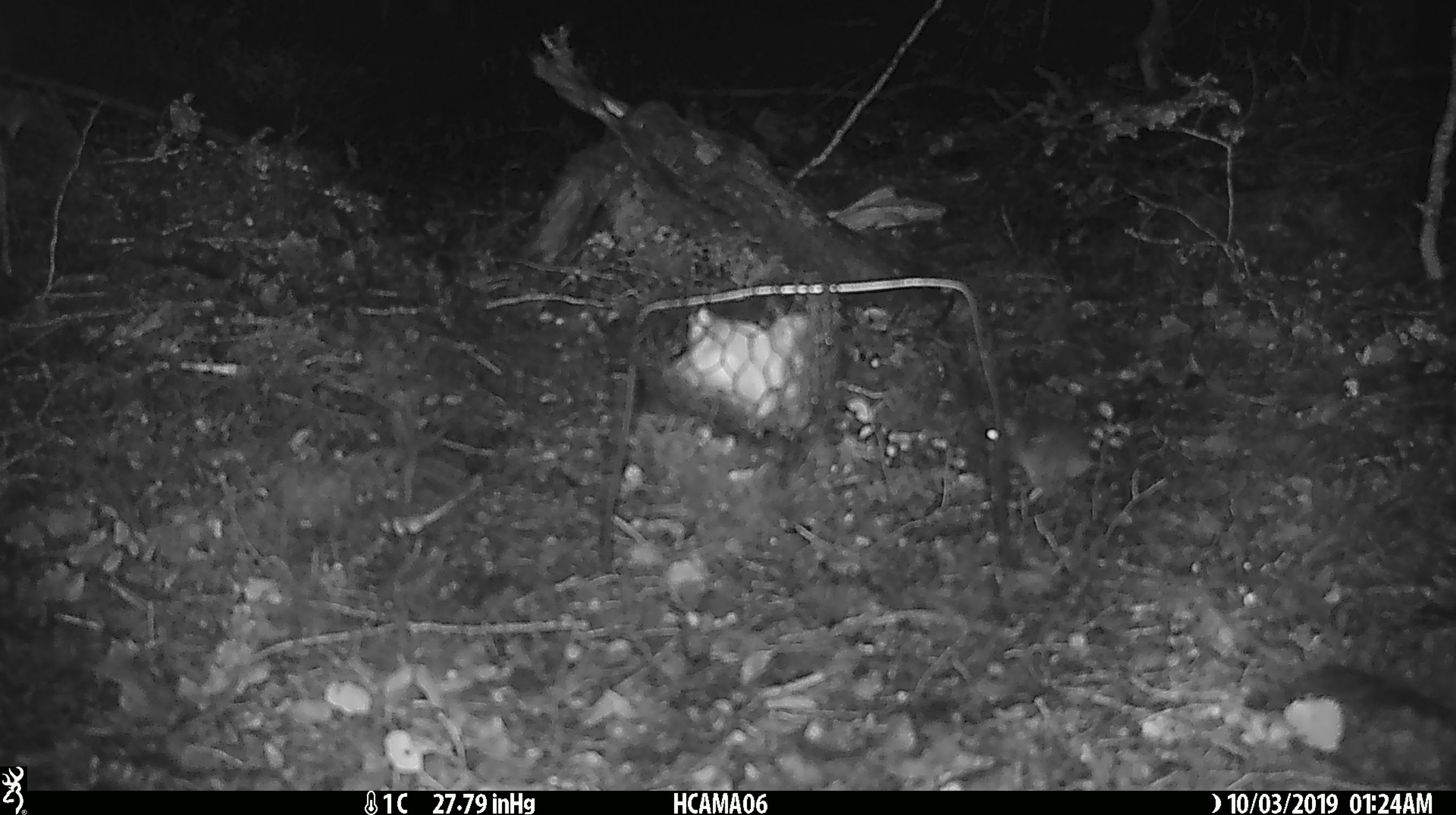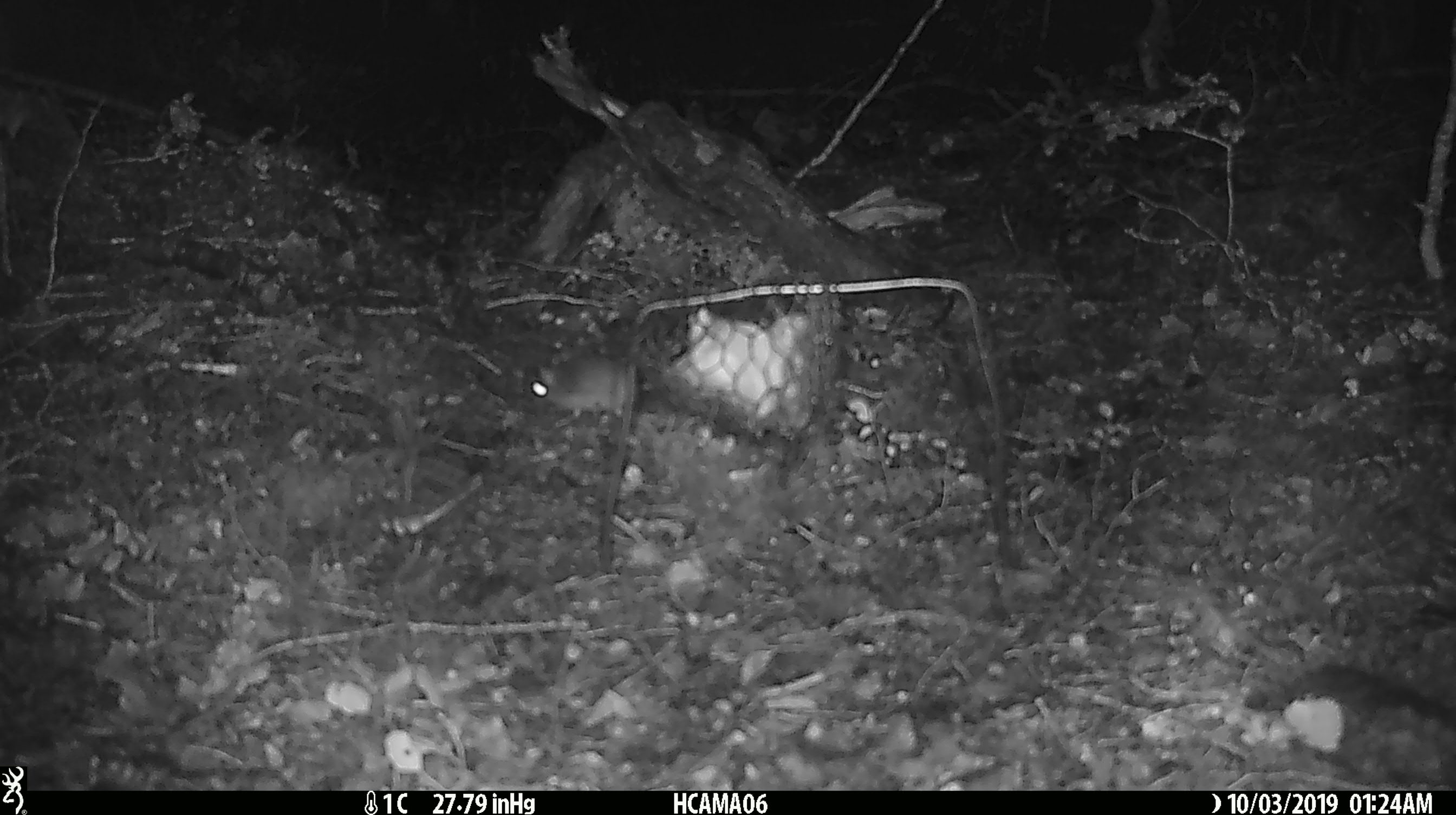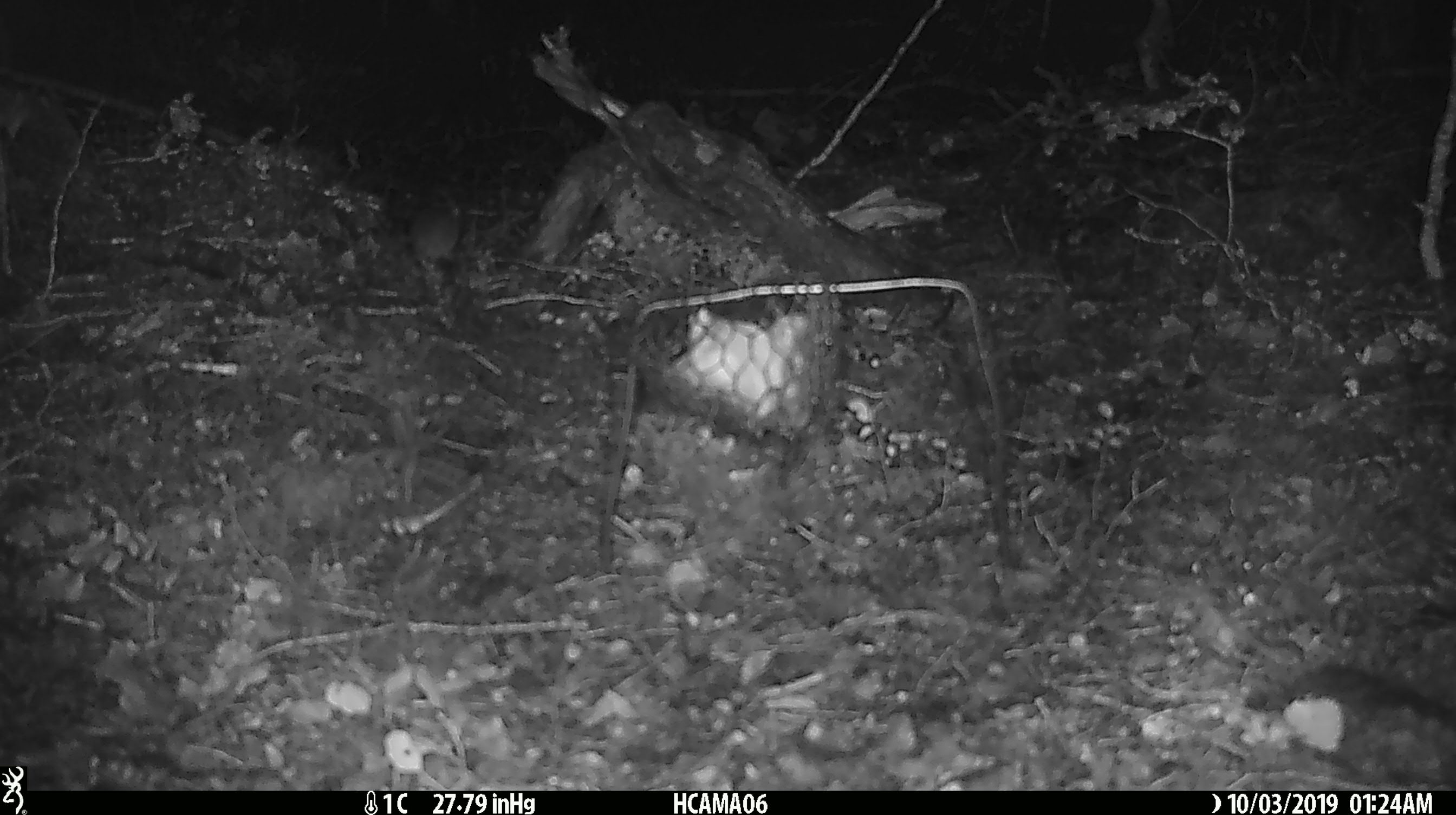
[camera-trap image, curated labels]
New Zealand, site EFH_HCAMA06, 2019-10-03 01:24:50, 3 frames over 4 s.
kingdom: Animalia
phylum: Chordata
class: Mammalia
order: Rodentia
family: Muridae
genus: Mus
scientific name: Mus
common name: mouse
Mouse (Mus).